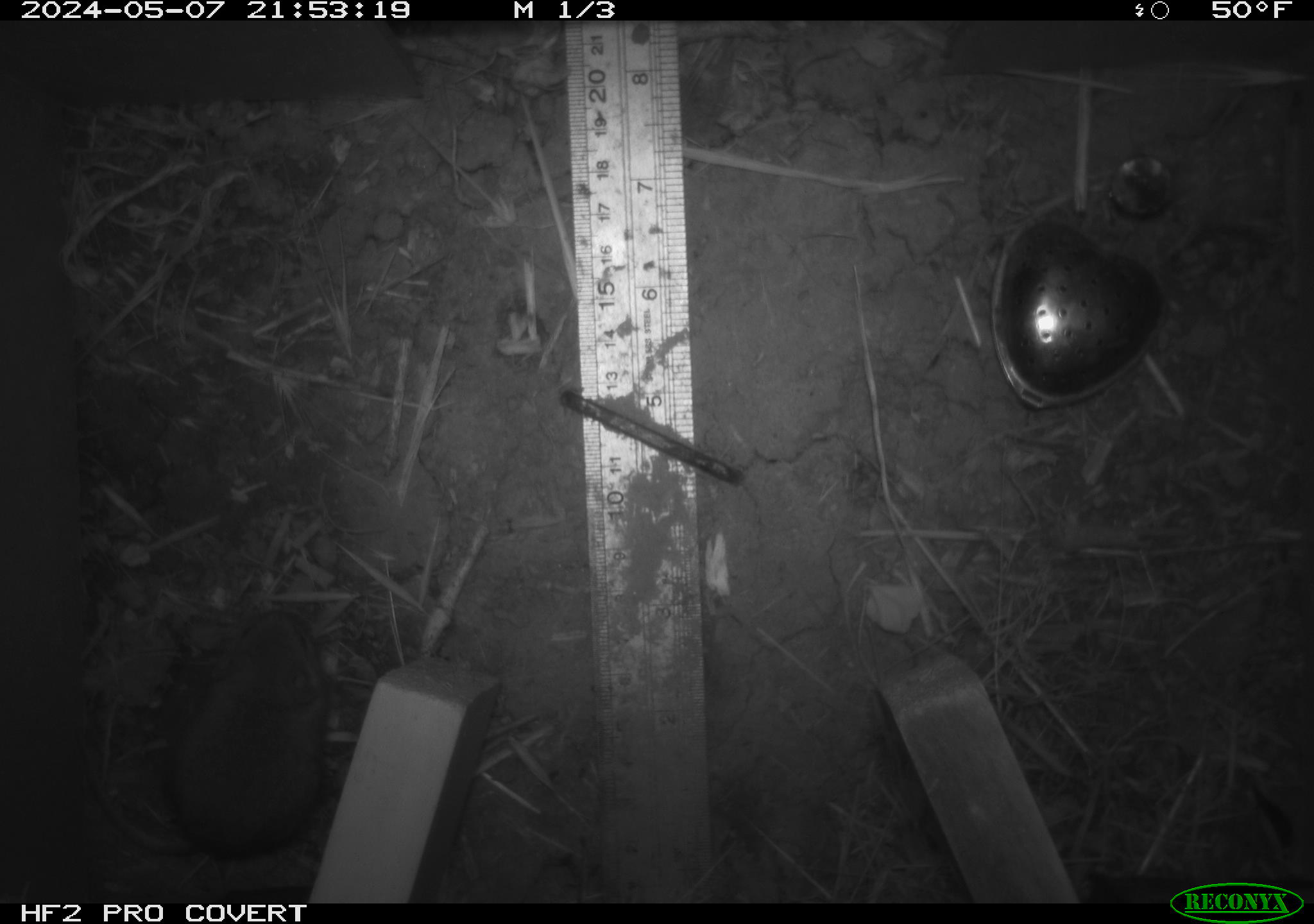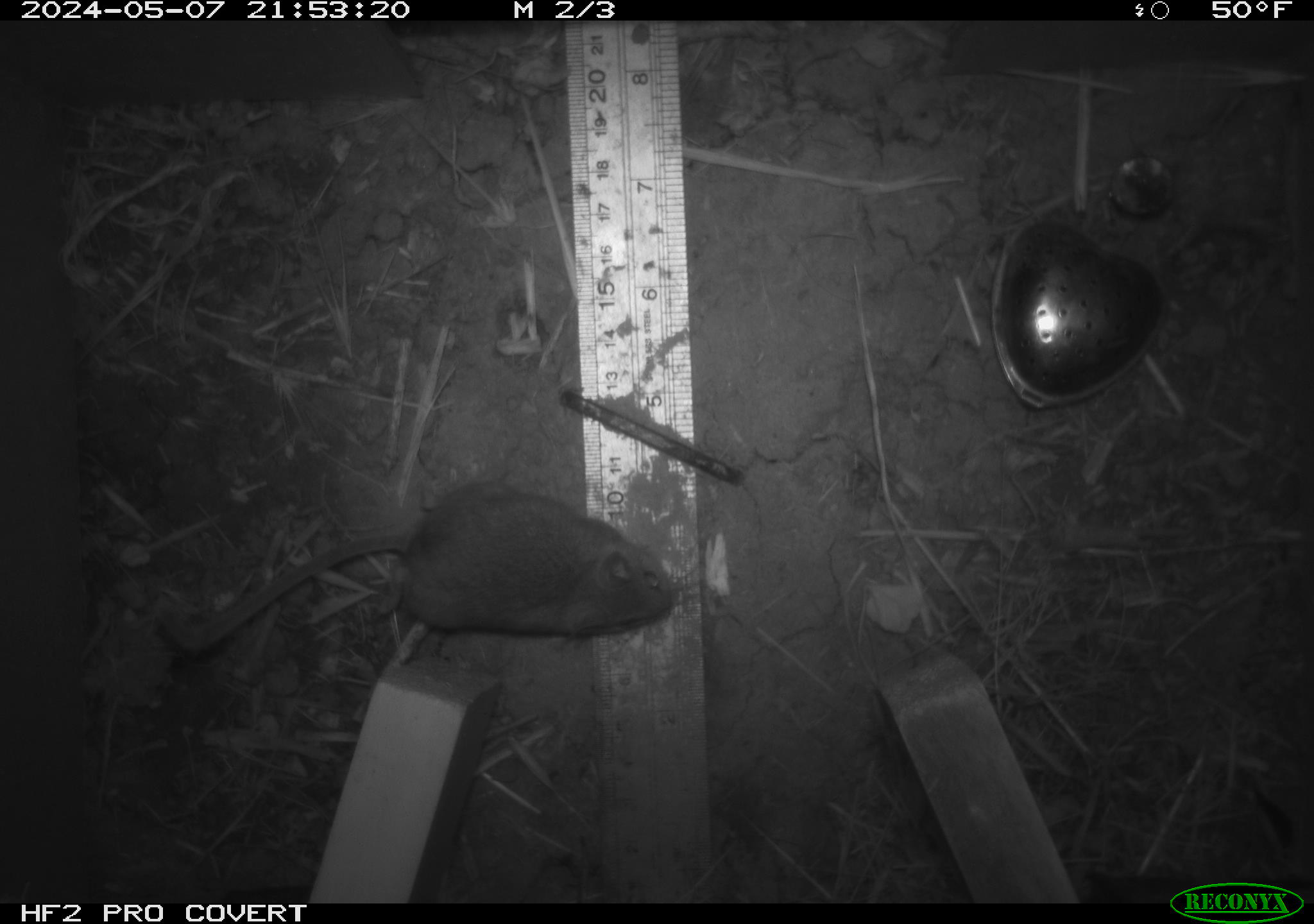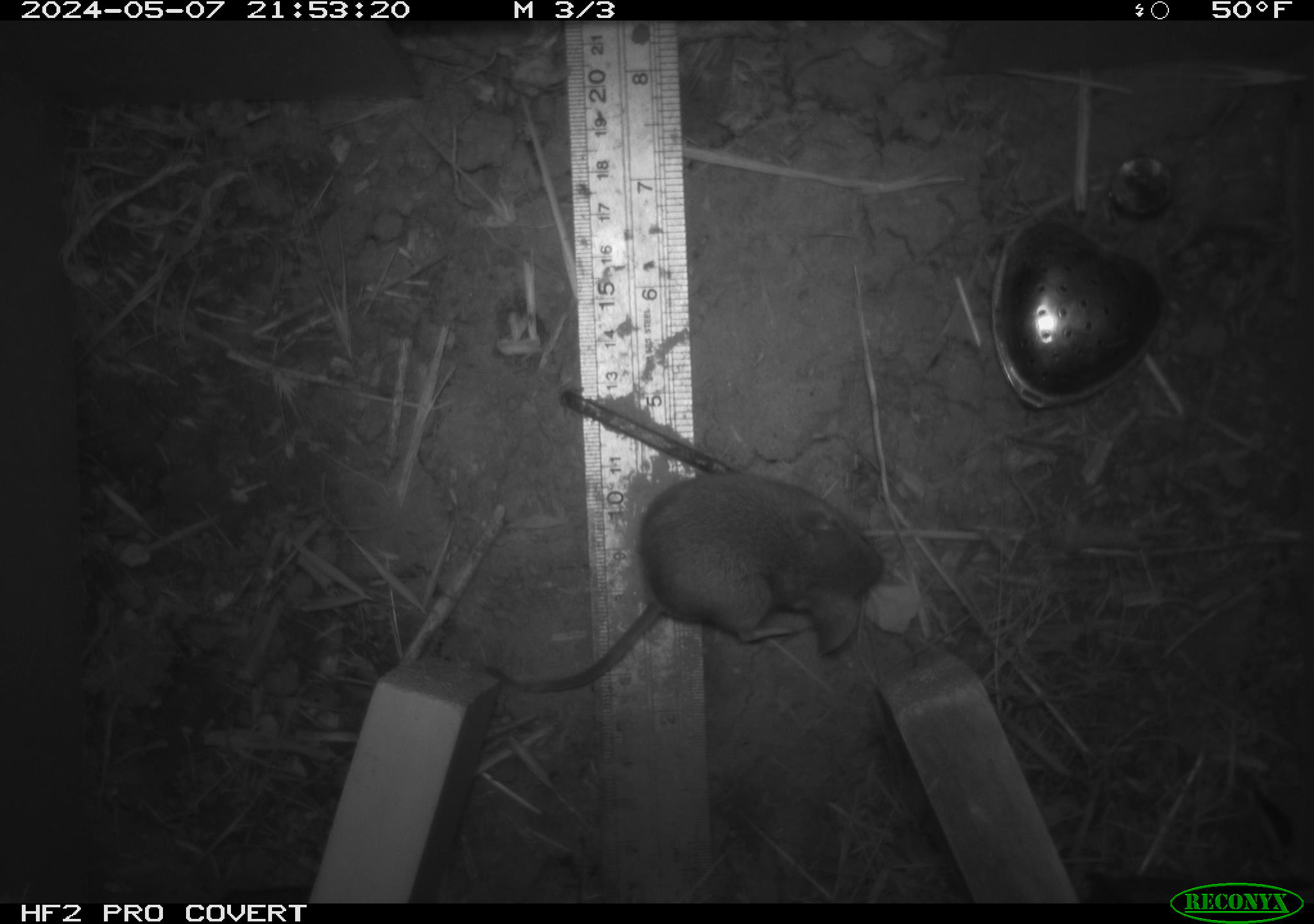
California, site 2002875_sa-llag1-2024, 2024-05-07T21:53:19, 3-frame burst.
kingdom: Animalia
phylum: Chordata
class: Mammalia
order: Rodentia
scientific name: Rodentia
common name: mouse species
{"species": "mouse species (Rodentia)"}